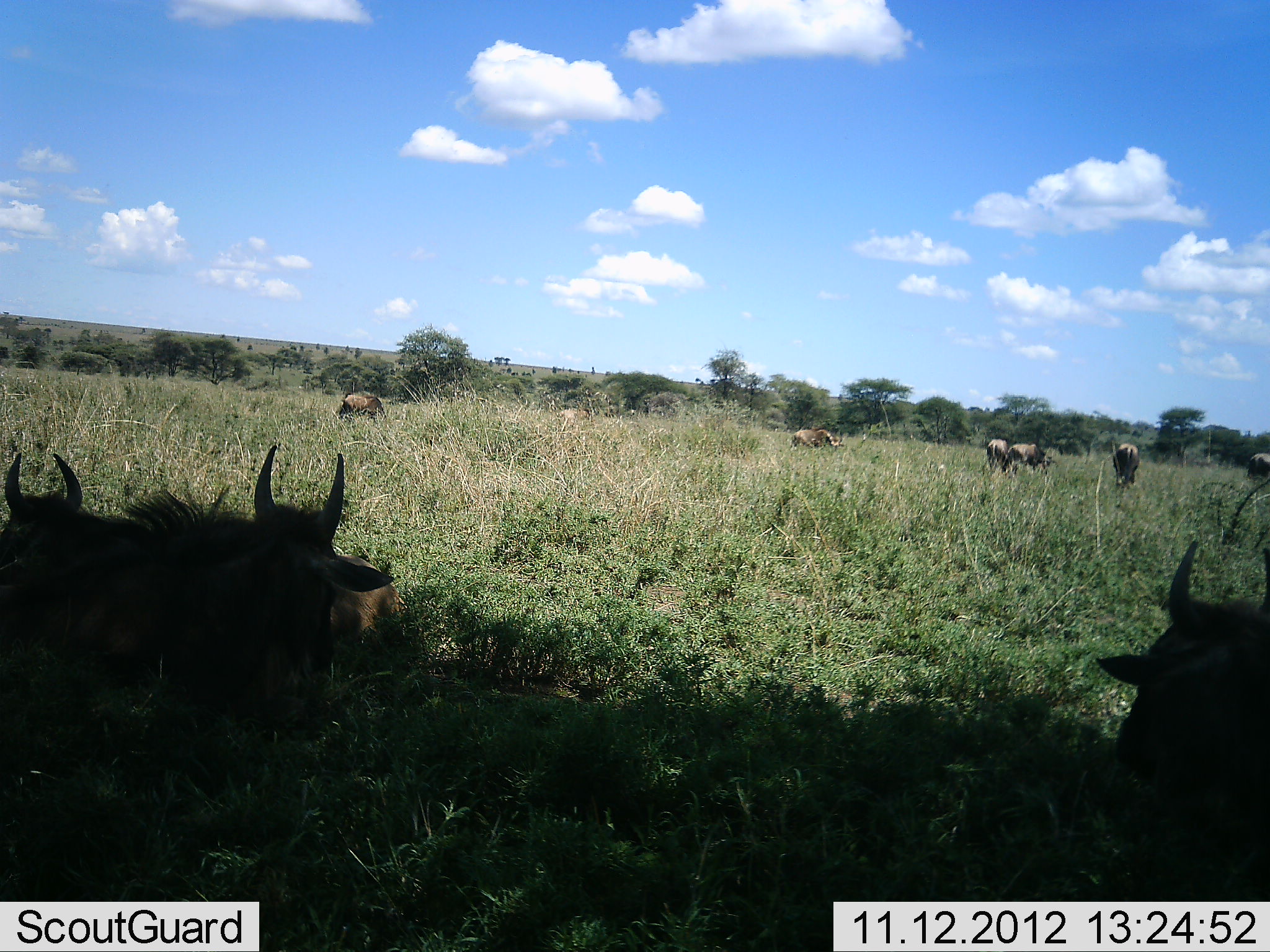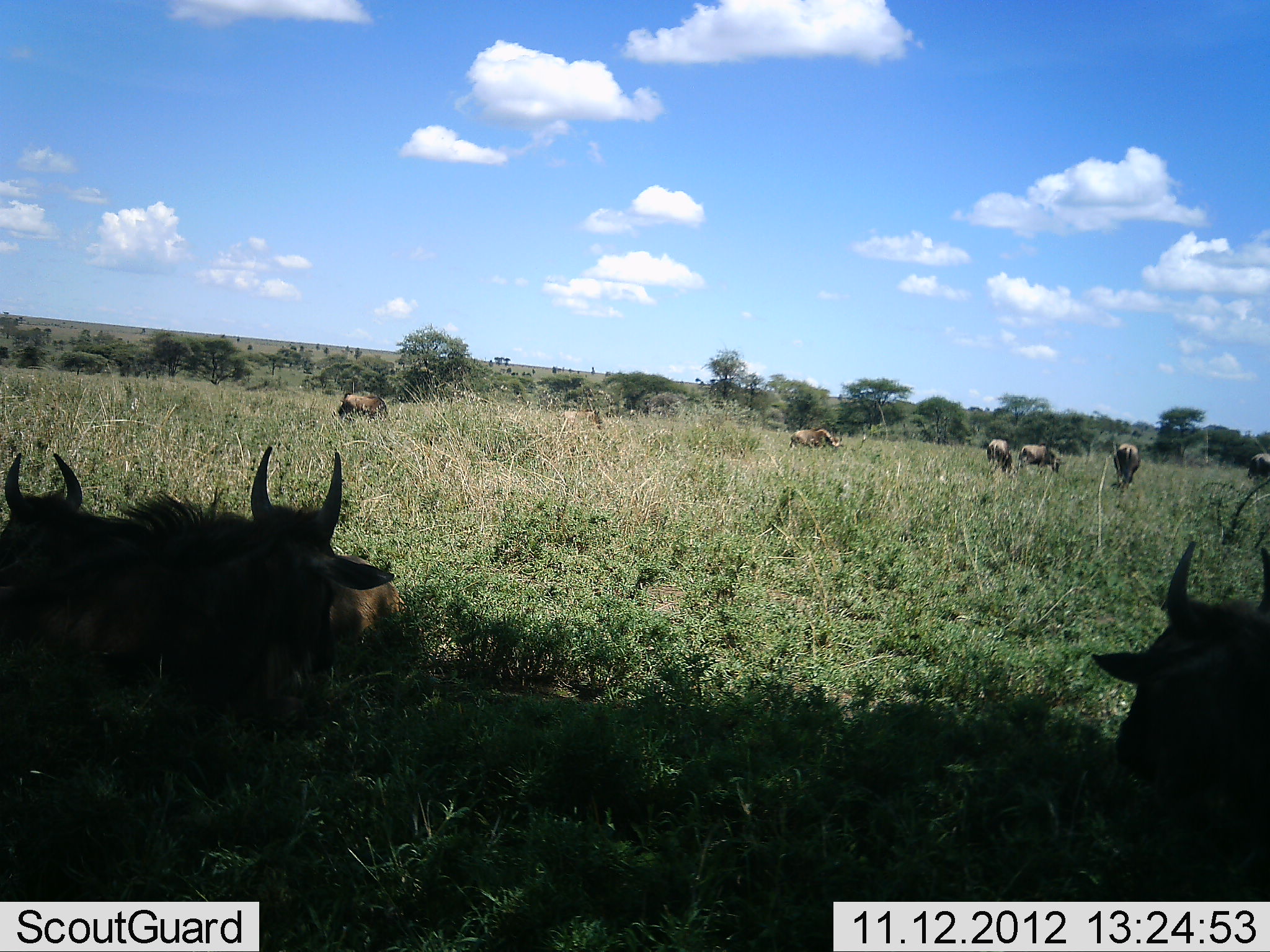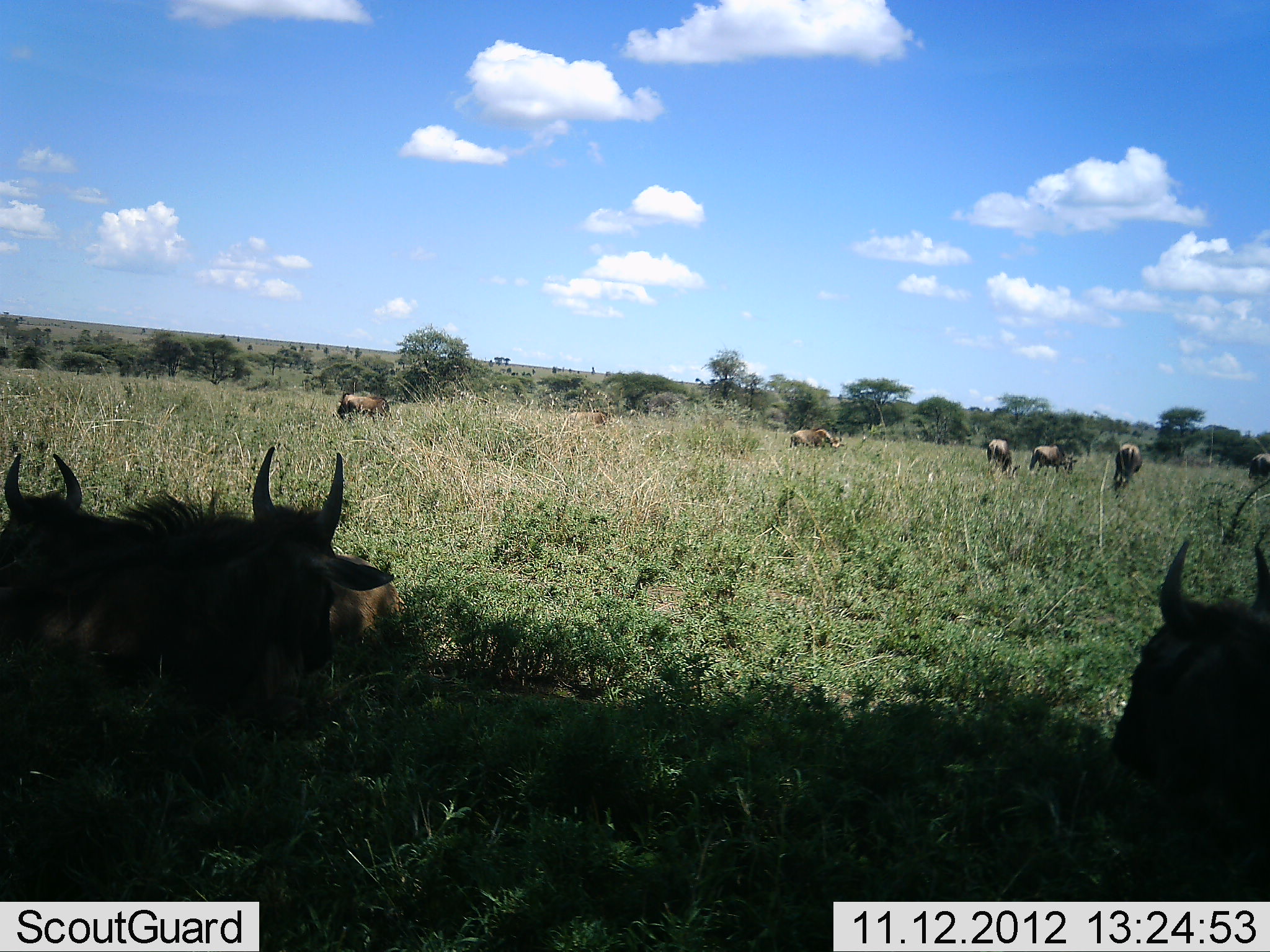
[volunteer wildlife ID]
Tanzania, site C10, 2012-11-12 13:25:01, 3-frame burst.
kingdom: Animalia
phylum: Chordata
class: Mammalia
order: Artiodactyla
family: Bovidae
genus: Connochaetes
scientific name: Connochaetes taurinus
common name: blue wildebeest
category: wildebeest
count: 9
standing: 60%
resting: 80%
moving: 0%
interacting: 0%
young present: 10%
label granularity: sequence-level